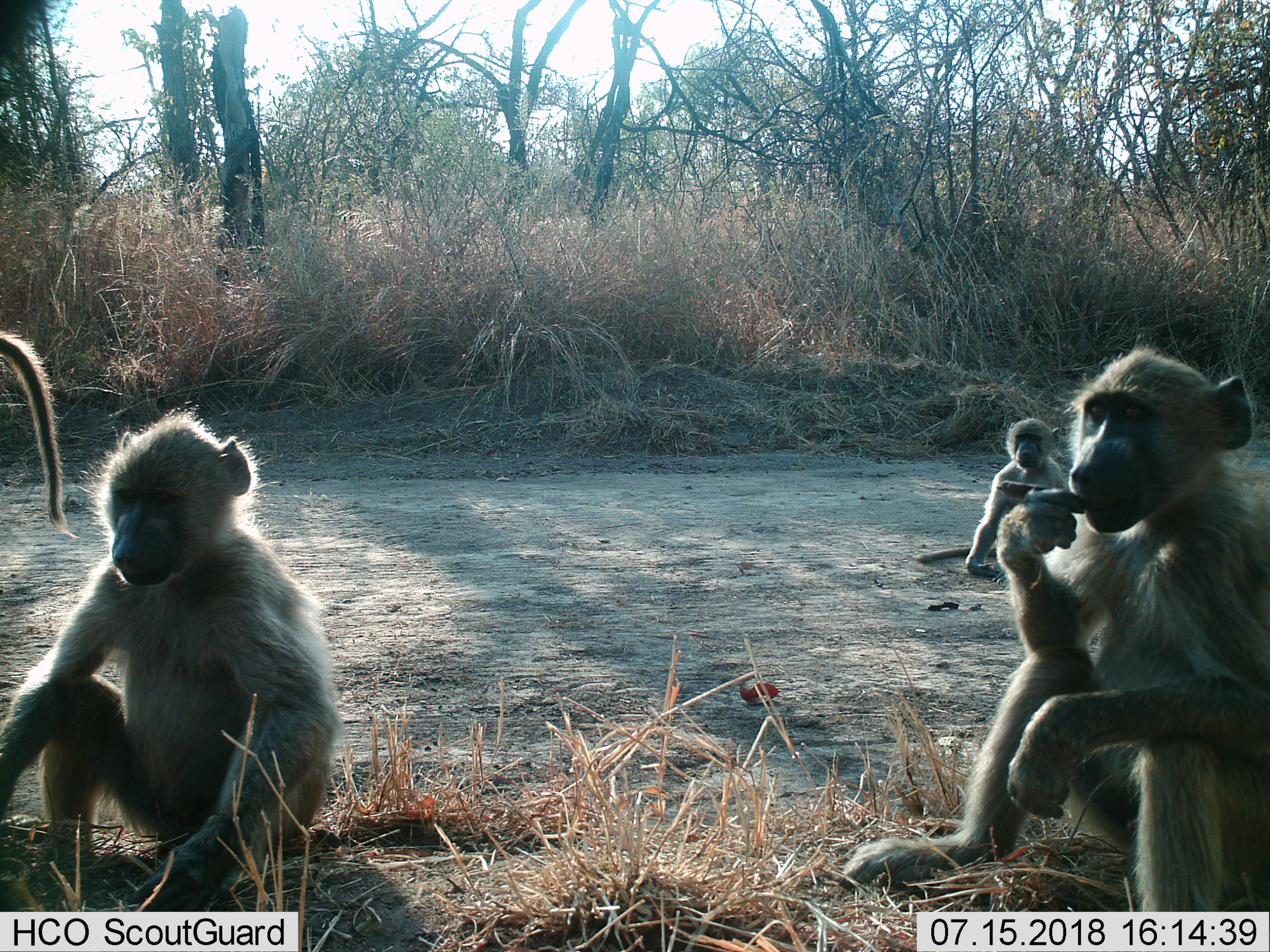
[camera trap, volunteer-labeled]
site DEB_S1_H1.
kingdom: Animalia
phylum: Chordata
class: Mammalia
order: Primates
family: Cercopithecidae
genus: Papio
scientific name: Papio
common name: baboon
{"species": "baboon (Papio)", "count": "4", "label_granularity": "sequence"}